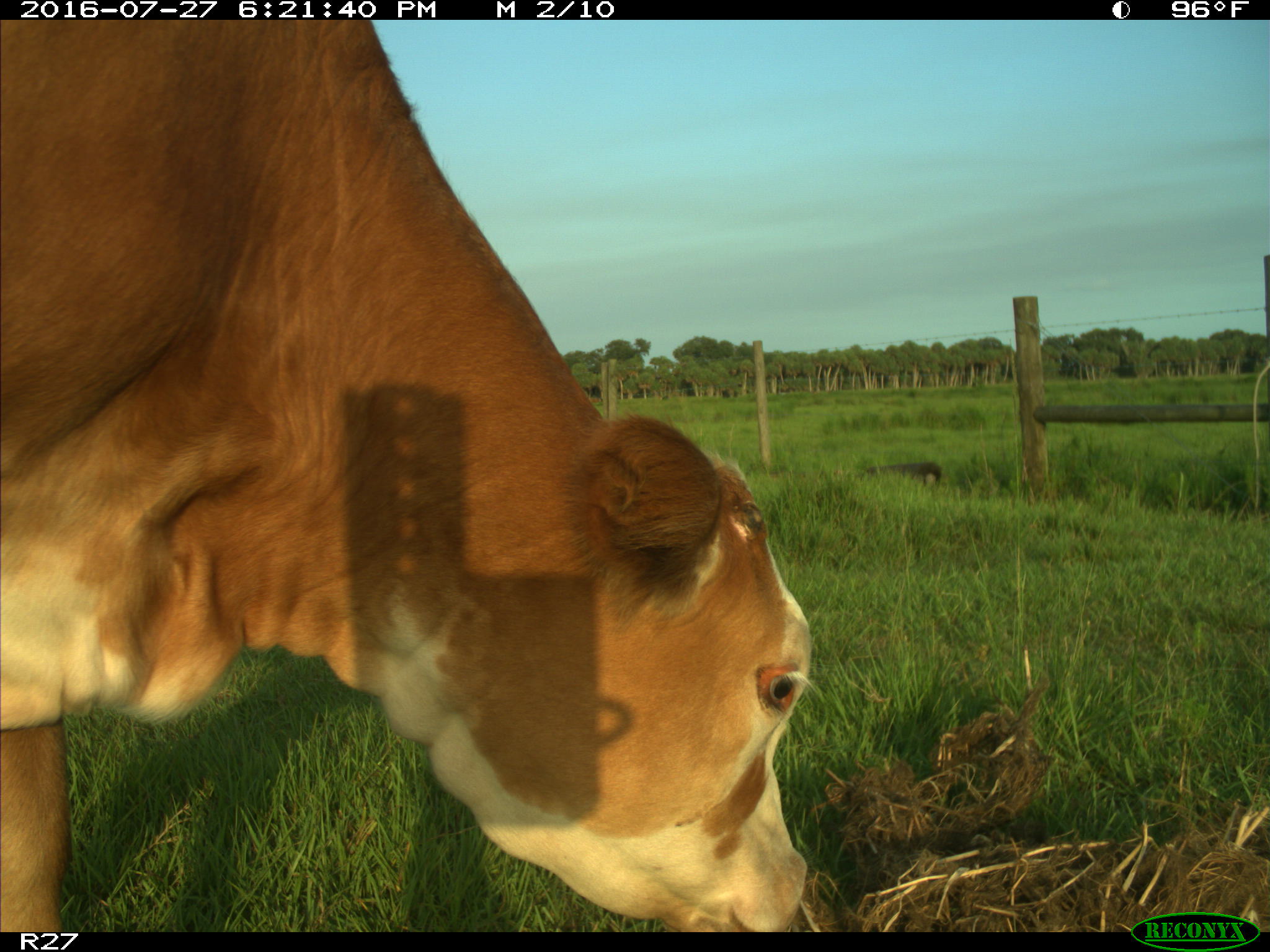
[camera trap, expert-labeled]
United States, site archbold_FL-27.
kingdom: Animalia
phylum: Chordata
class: Mammalia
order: Artiodactyla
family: Bovidae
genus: Bos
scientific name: Bos taurus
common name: domestic cow